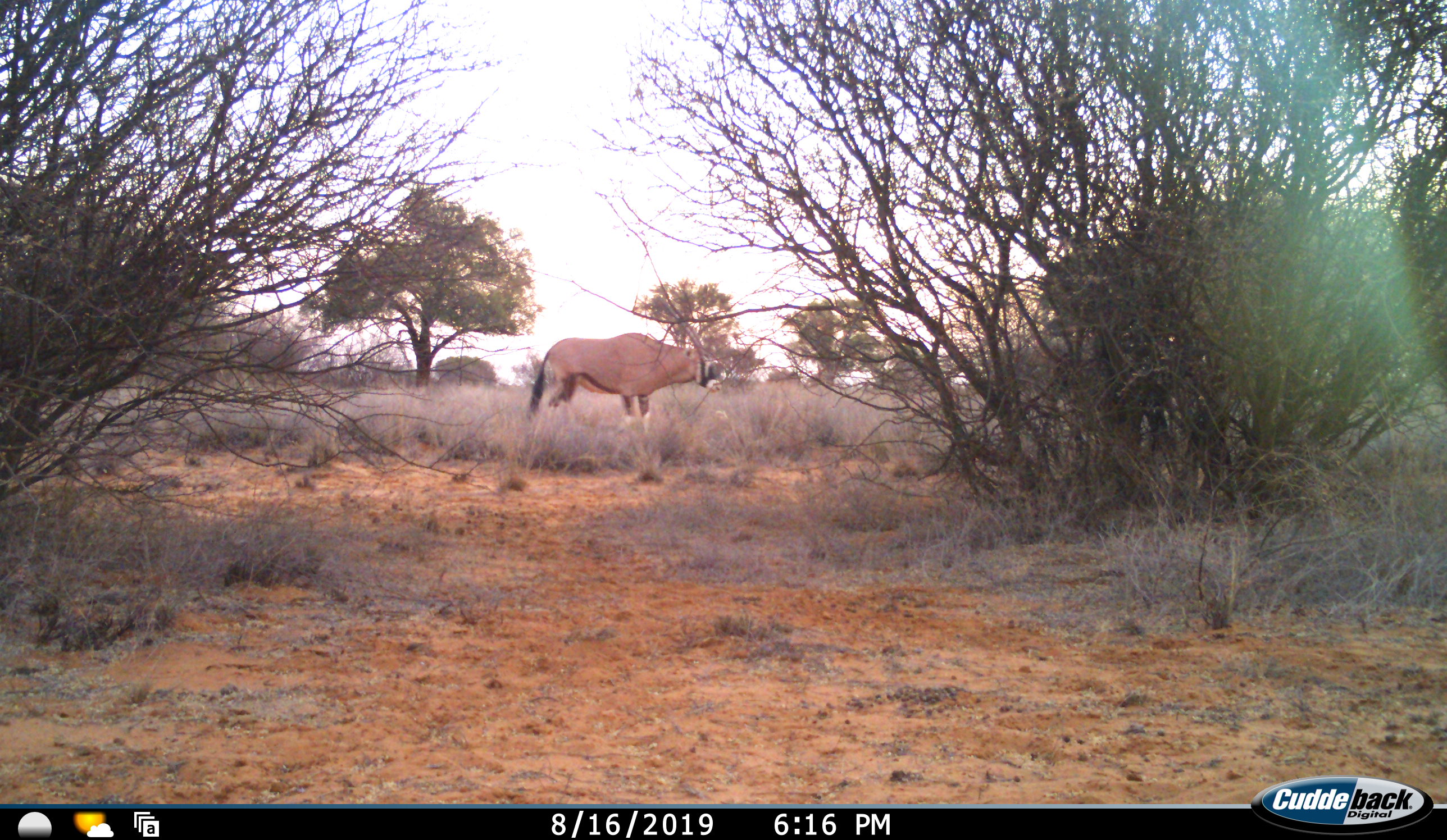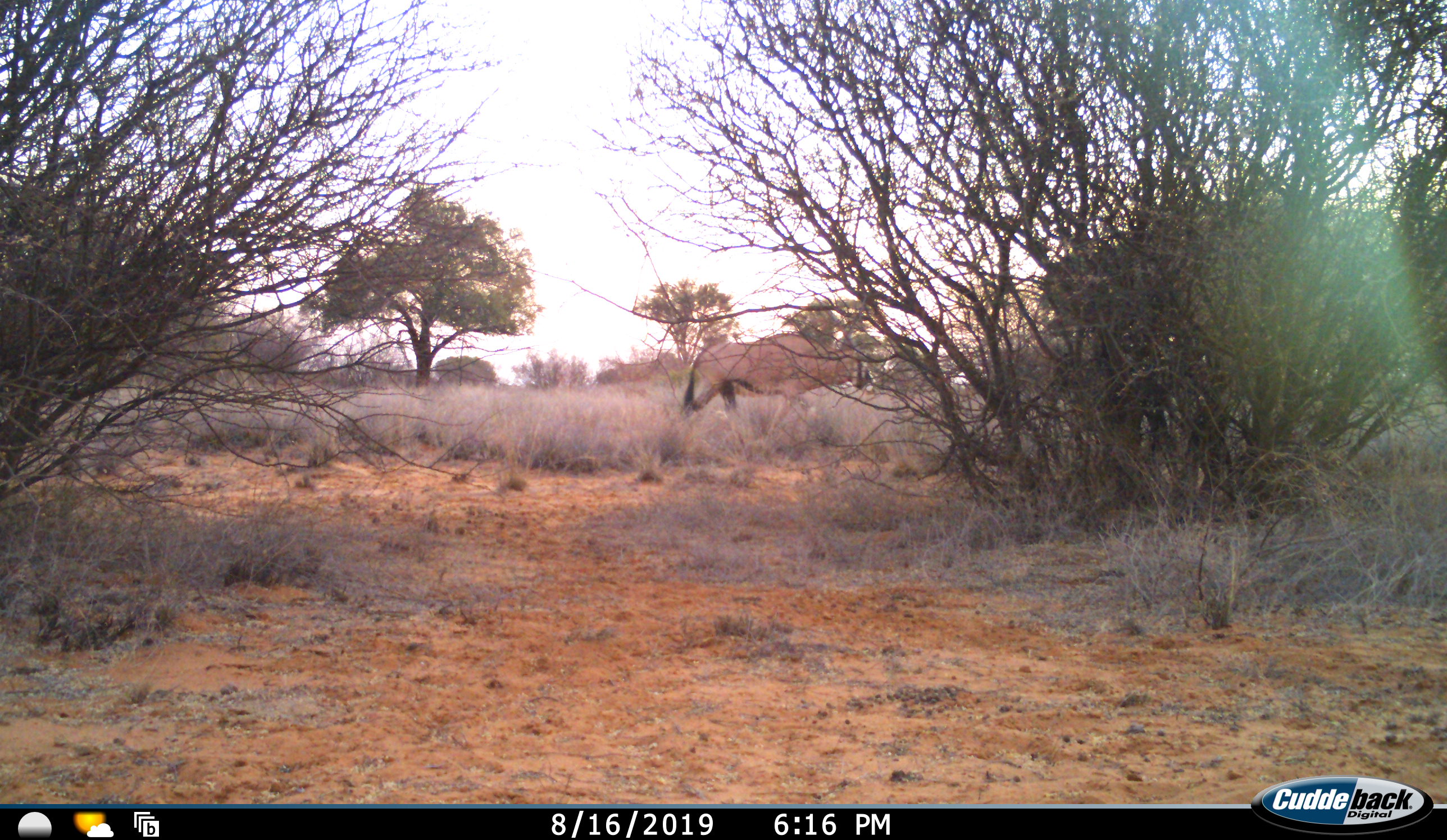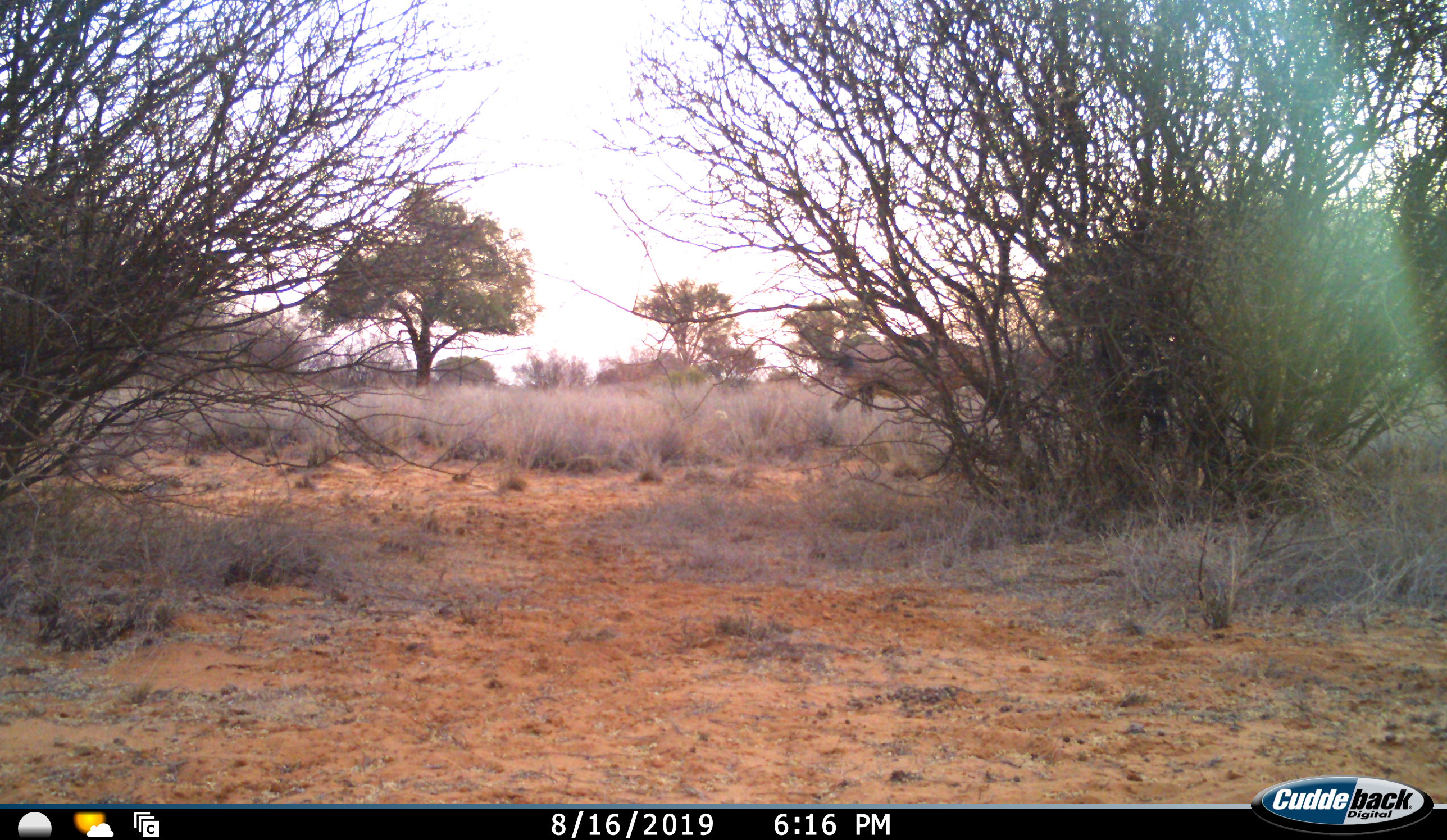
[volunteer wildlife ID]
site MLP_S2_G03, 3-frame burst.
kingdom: Animalia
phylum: Chordata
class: Mammalia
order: Artiodactyla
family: Bovidae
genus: Oryx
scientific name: Oryx gazella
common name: gemsbok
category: oryx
Oryx (gemsbok) (Oryx gazella), count 1. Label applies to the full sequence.